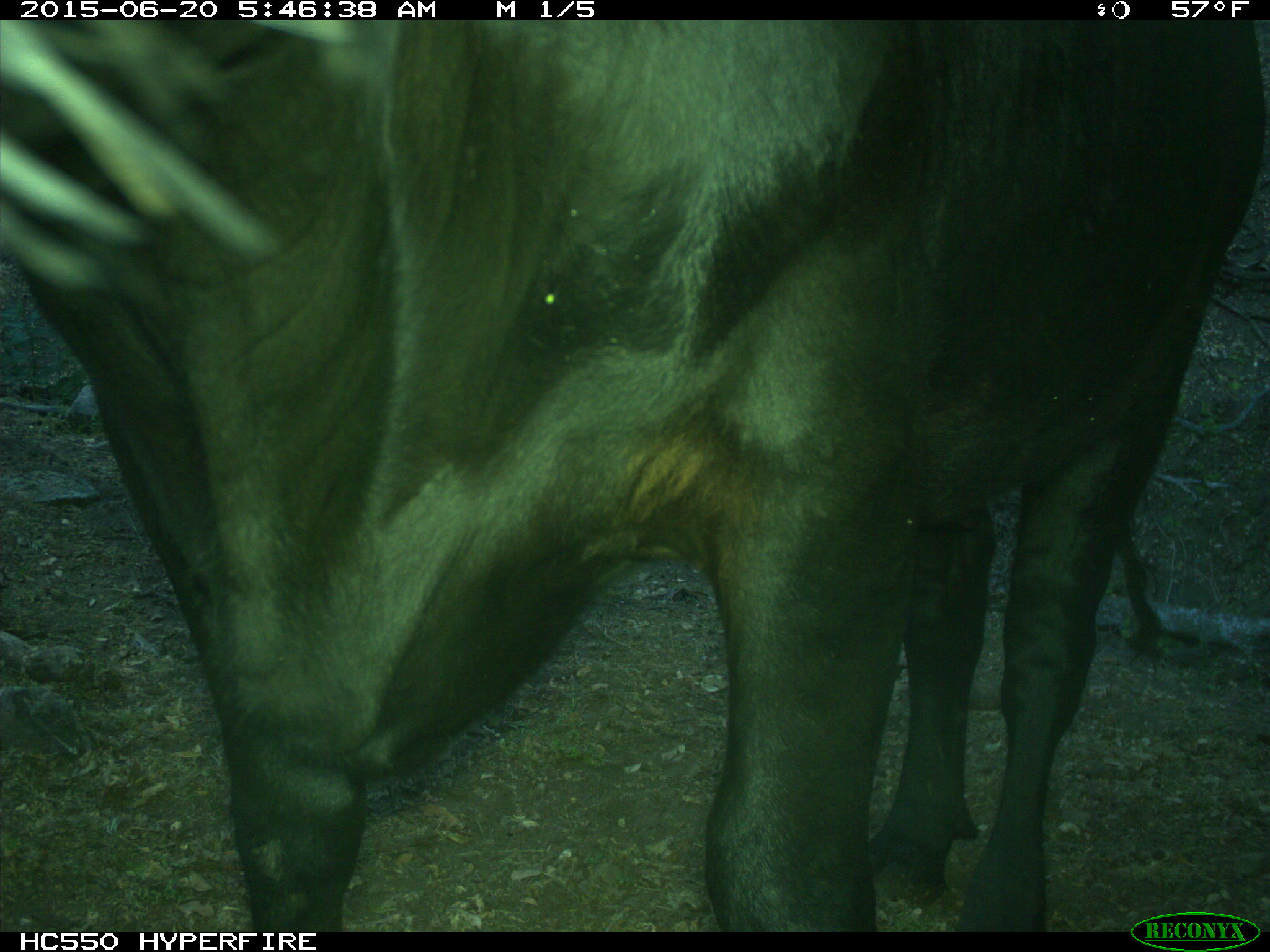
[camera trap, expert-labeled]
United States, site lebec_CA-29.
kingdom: Animalia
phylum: Chordata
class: Mammalia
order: Artiodactyla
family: Bovidae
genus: Bos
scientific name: Bos taurus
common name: domestic cow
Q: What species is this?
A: Bos taurus (domestic cow).